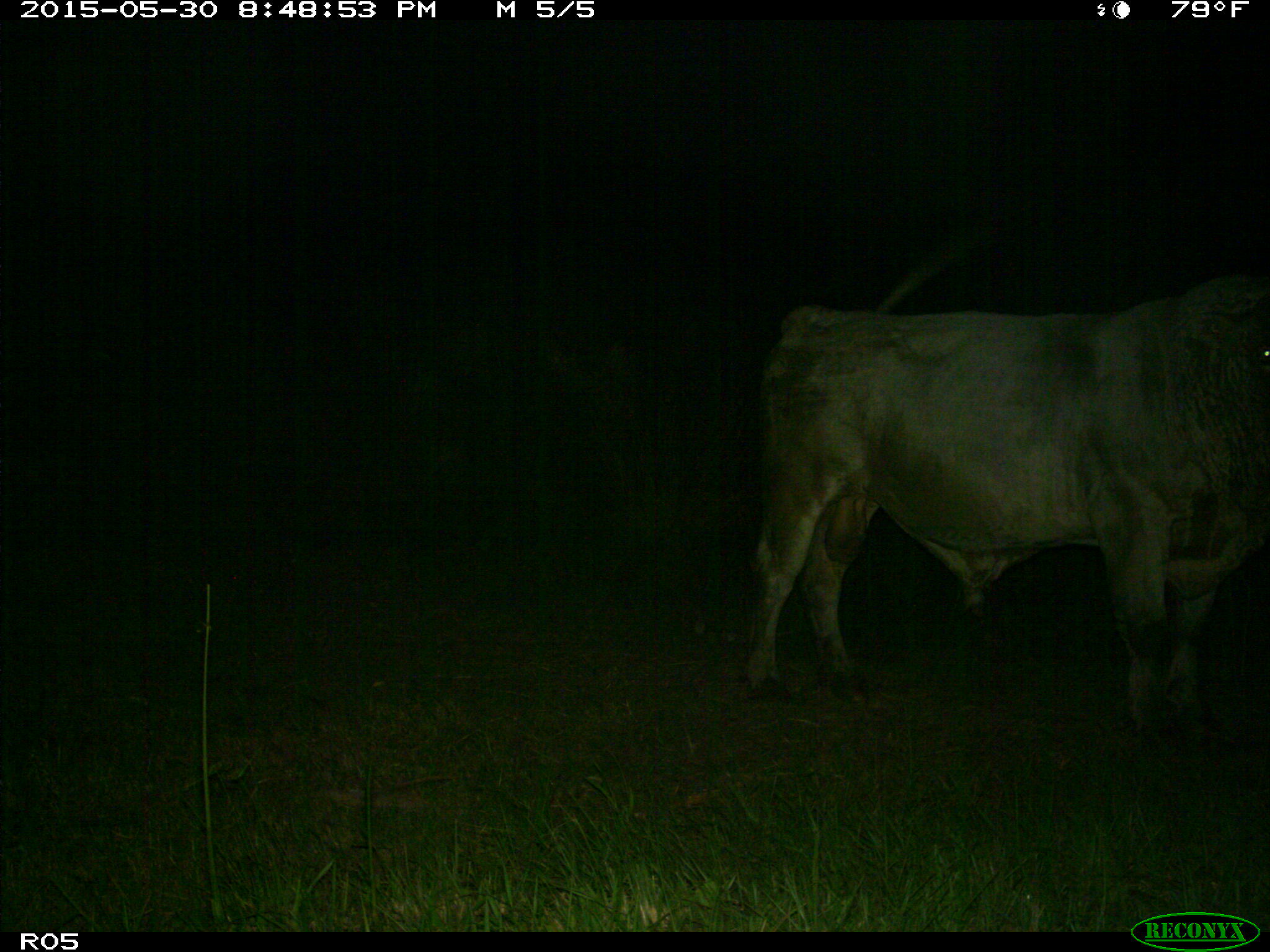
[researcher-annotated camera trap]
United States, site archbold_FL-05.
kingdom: Animalia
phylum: Chordata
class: Mammalia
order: Artiodactyla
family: Bovidae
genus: Bos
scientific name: Bos taurus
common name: domestic cow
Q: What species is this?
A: Bos taurus (domestic cow).